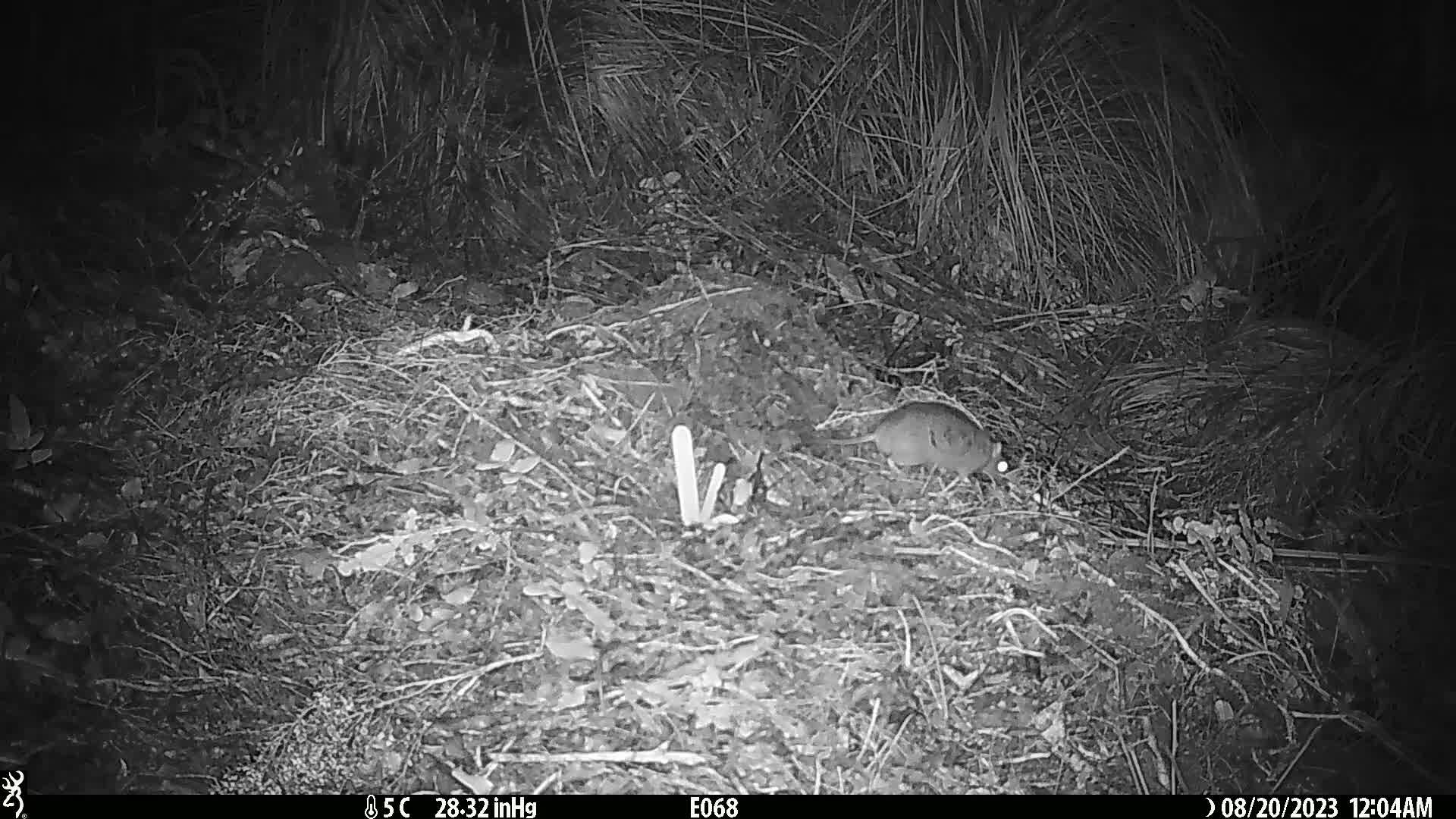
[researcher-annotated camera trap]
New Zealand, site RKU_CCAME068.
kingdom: Animalia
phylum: Chordata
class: Mammalia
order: Rodentia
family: Muridae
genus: Rattus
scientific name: Rattus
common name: rat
Rat (Rattus).